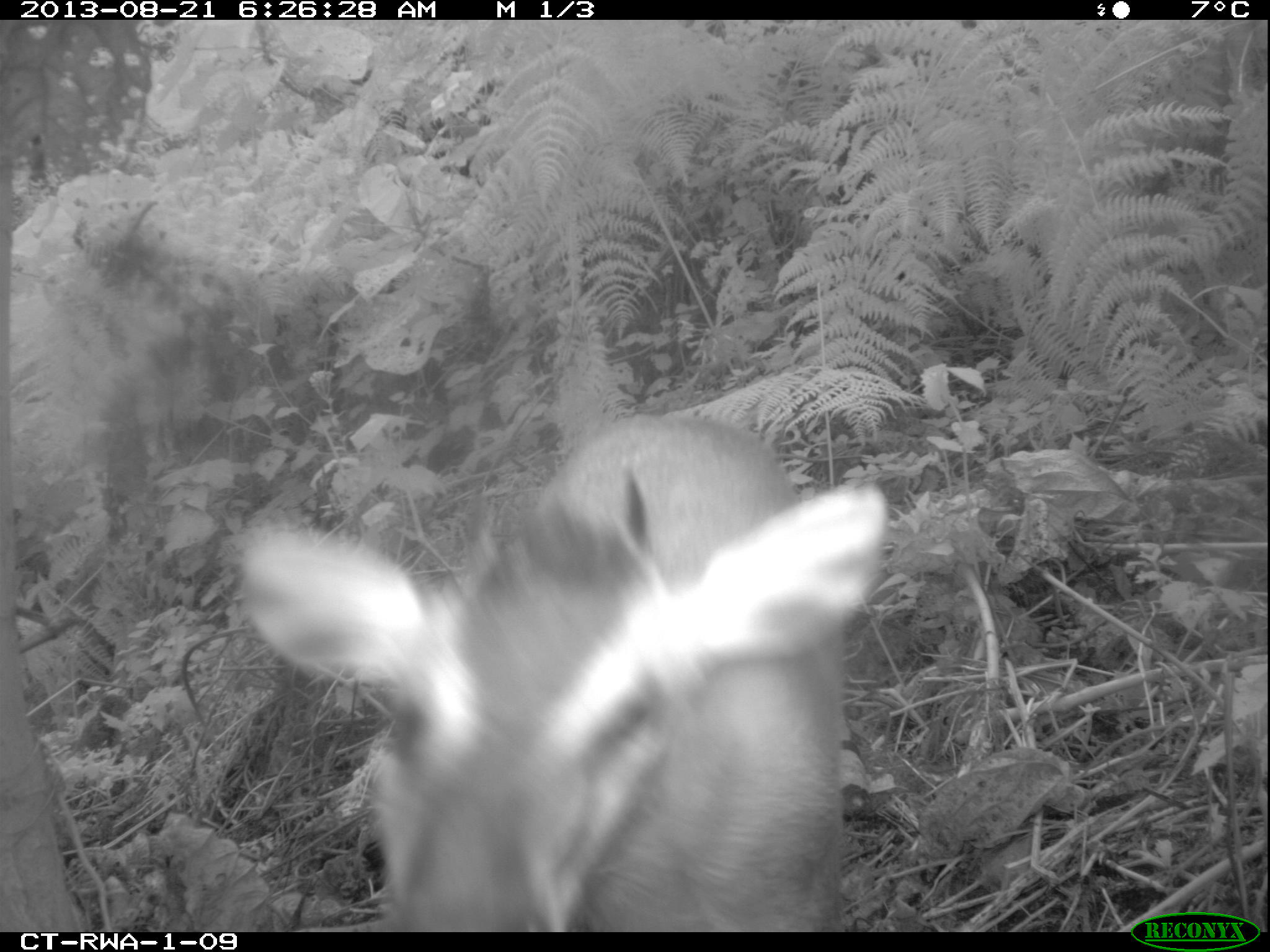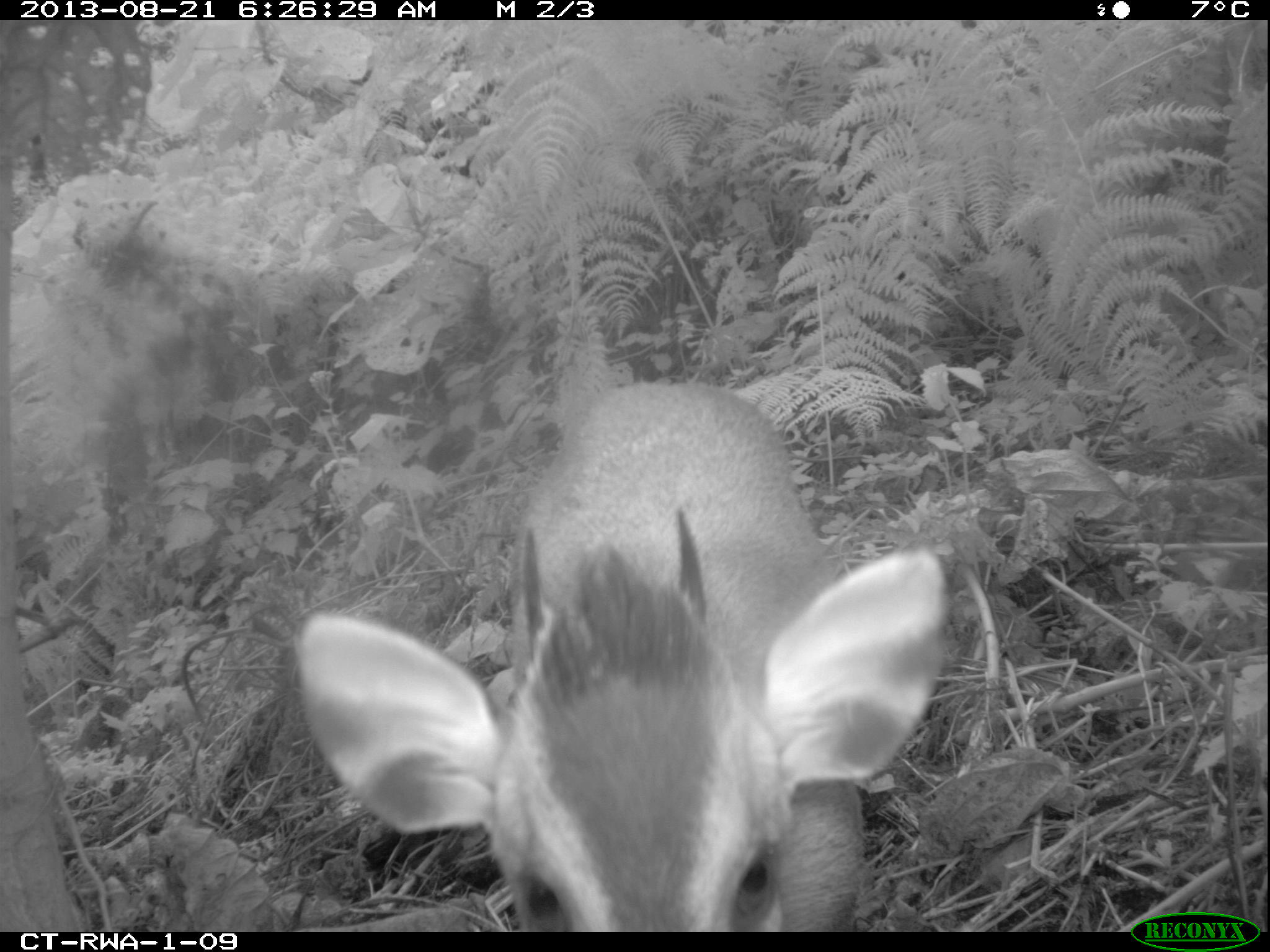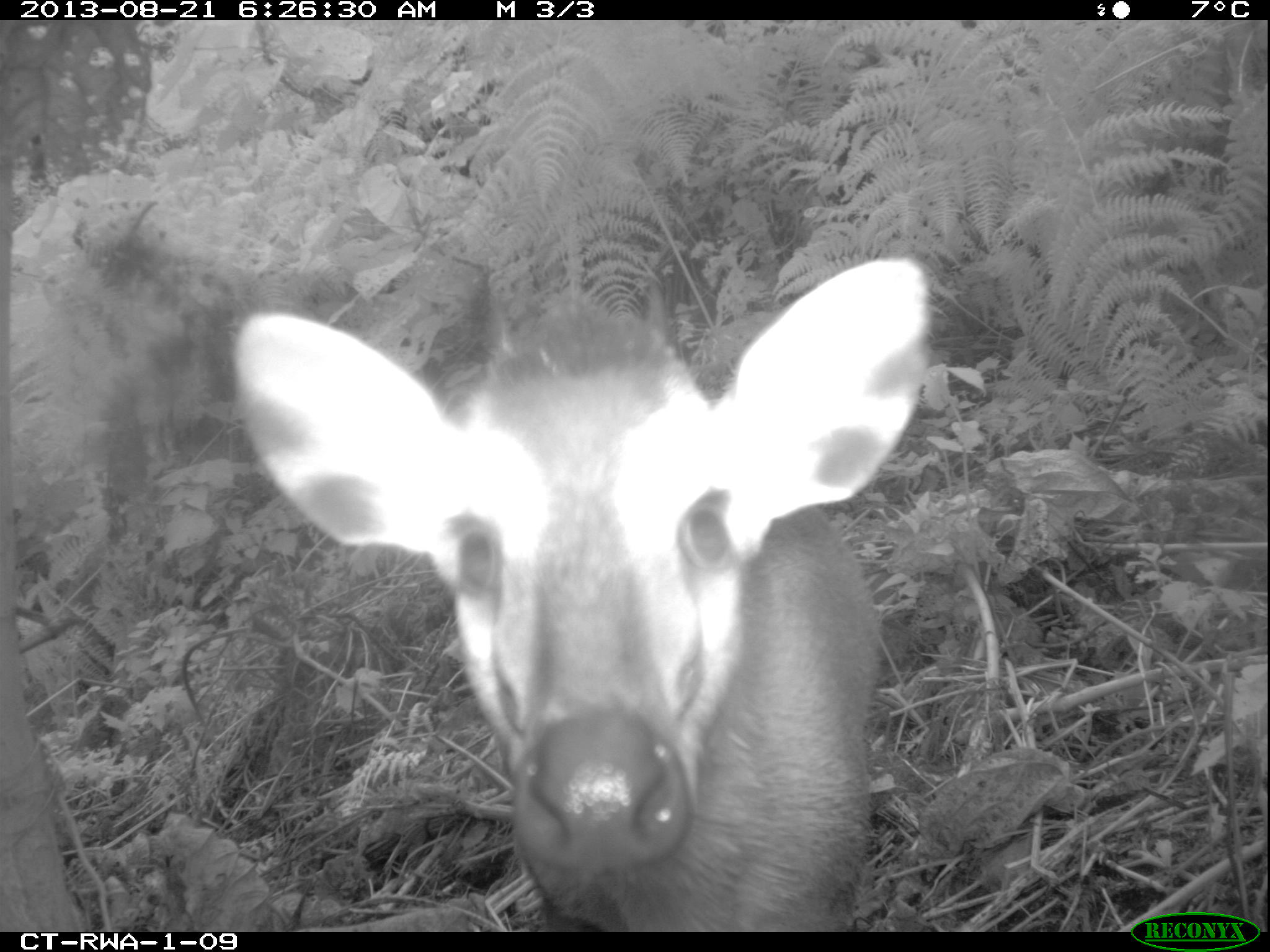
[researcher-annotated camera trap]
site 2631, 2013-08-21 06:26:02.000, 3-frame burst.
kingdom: Animalia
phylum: Chordata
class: Mammalia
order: Artiodactyla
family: Bovidae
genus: Cephalophus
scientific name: Cephalophus nigrifrons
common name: black-fronted duiker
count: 2